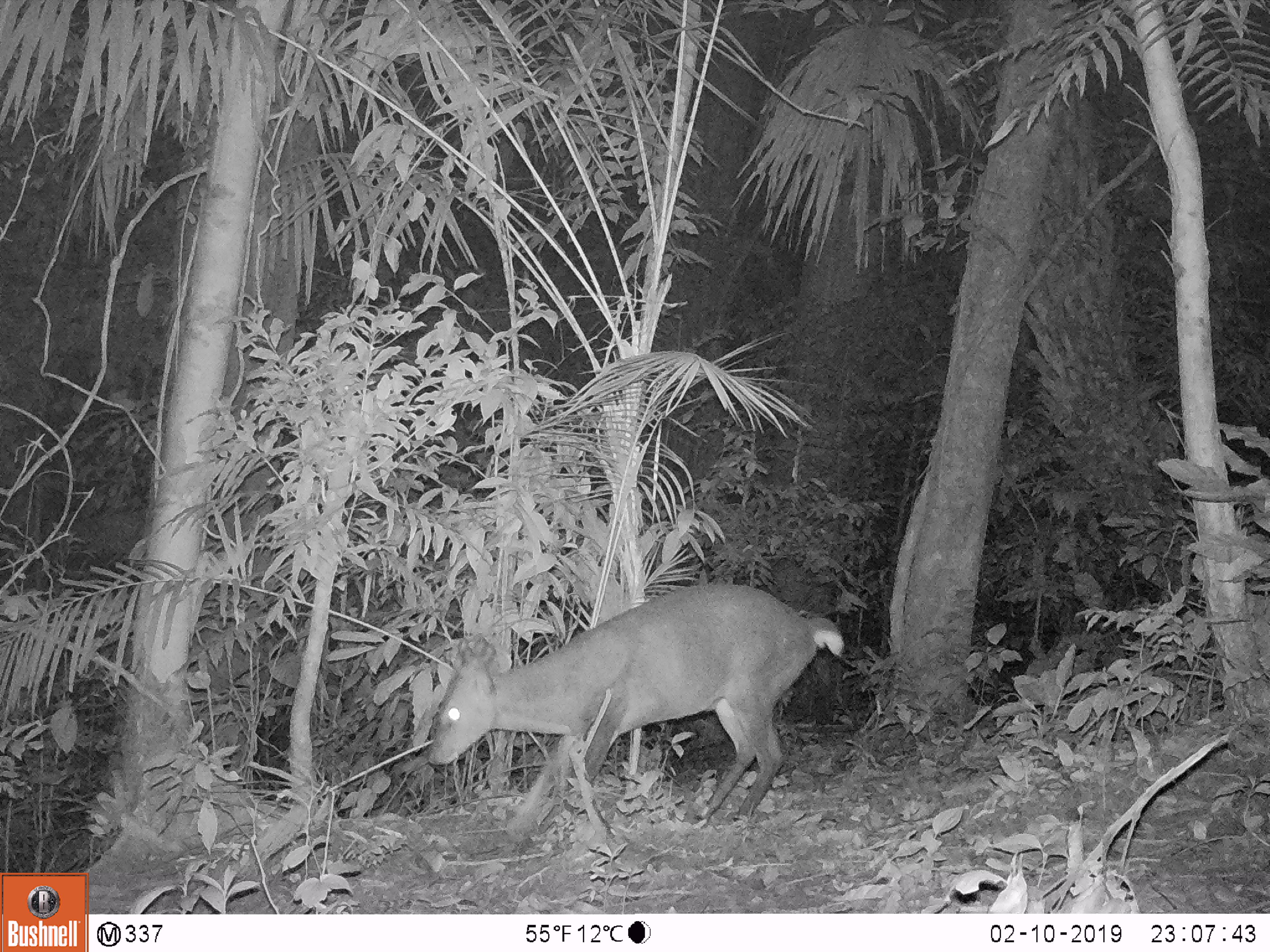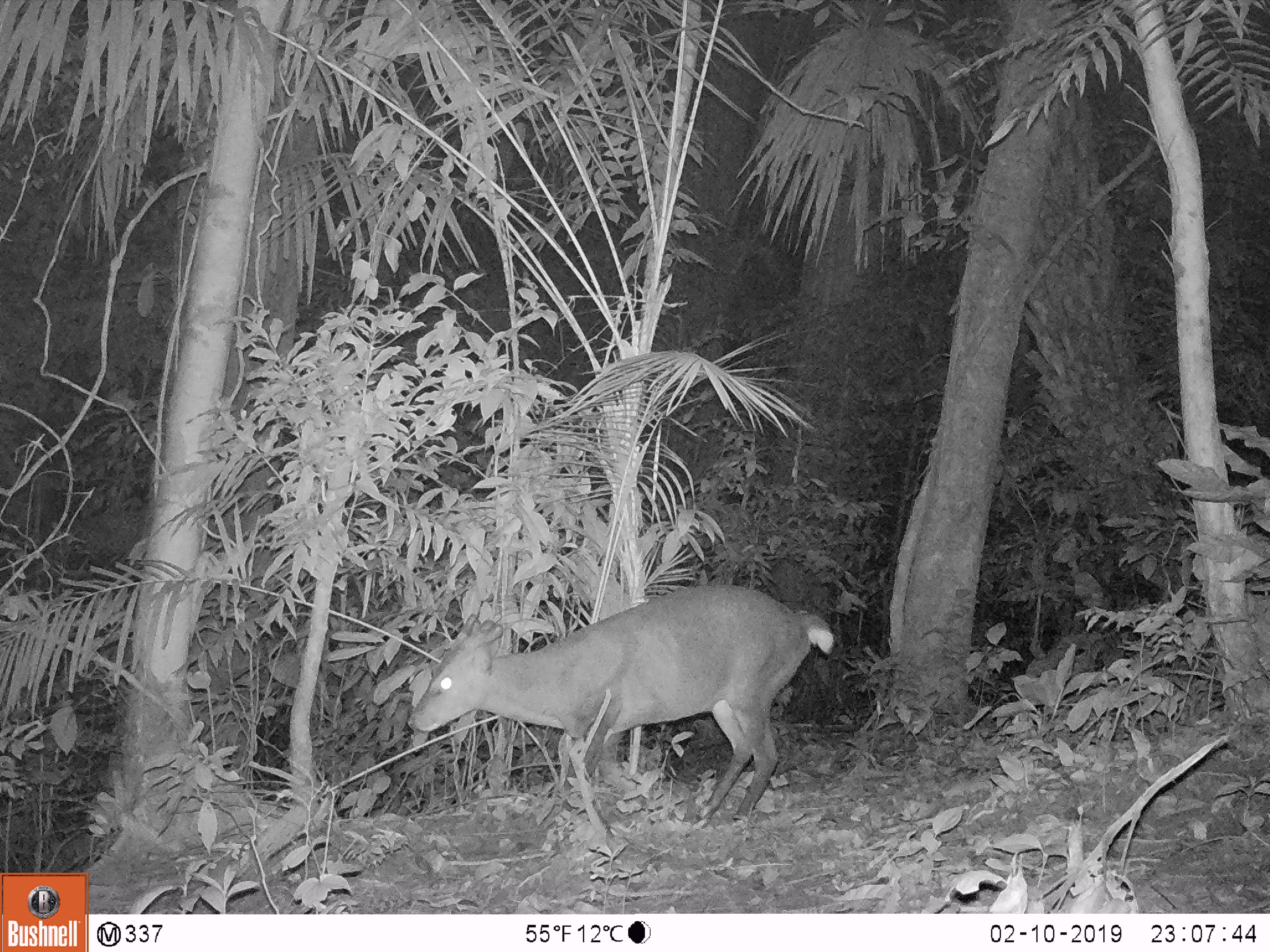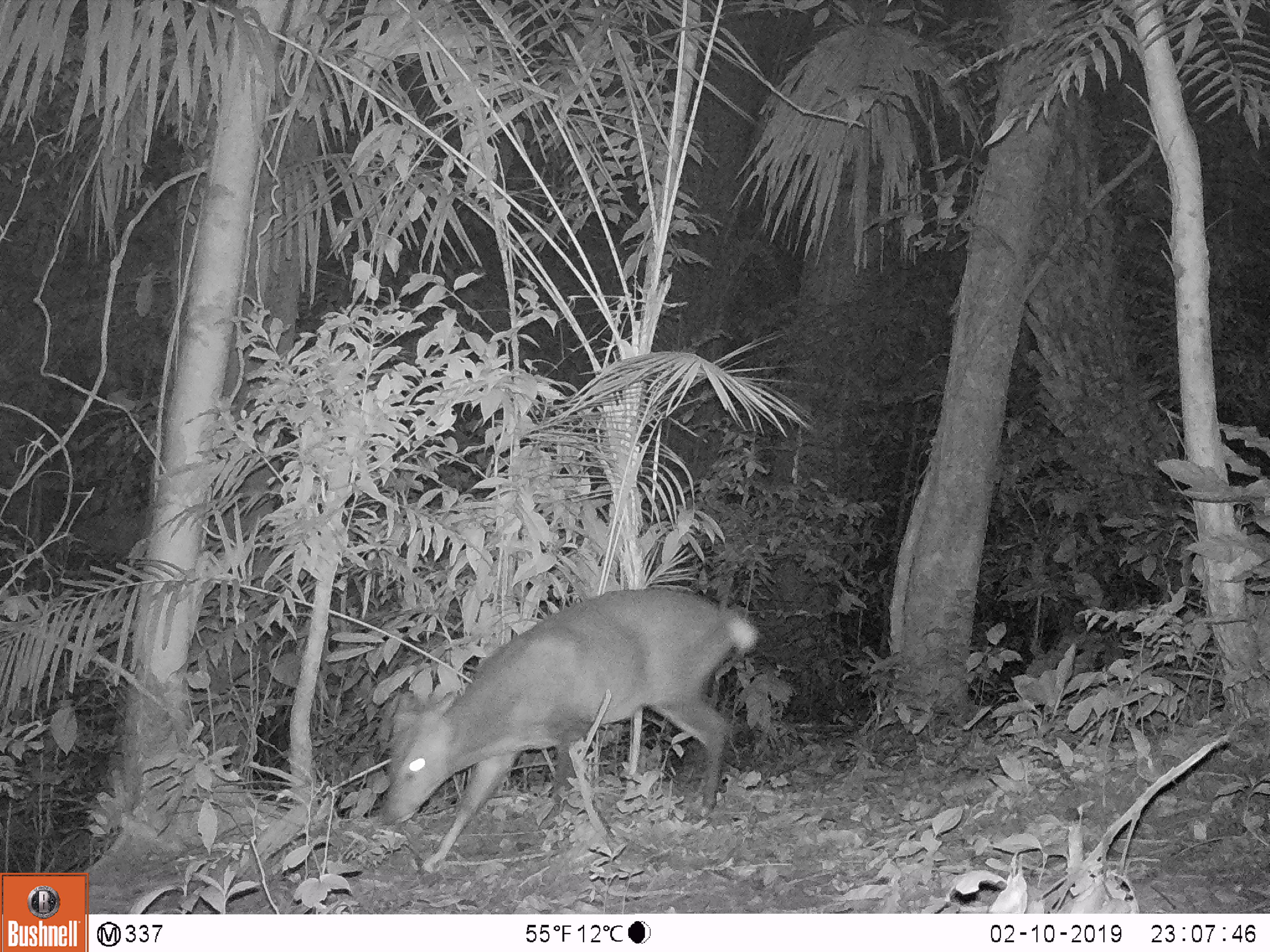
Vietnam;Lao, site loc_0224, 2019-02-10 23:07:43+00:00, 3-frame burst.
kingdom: Animalia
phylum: Chordata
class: Mammalia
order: Artiodactyla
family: Cervidae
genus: Muntiacus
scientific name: Muntiacus vuquangensis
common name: large-antlered muntjac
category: large antlered muntjac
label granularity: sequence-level